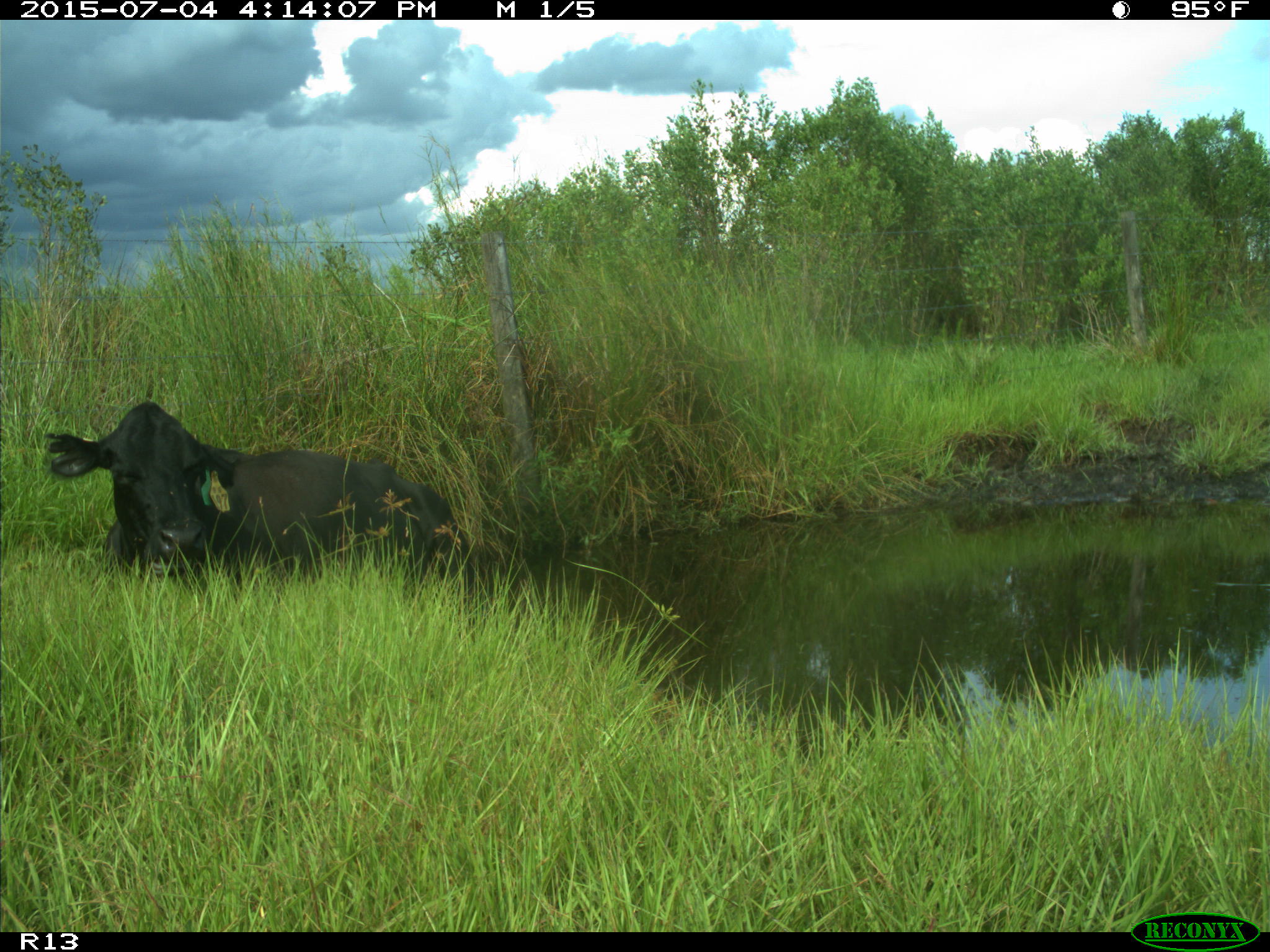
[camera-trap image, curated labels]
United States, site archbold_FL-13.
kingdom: Animalia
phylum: Chordata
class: Mammalia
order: Artiodactyla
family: Bovidae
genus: Bos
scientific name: Bos taurus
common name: domestic cow